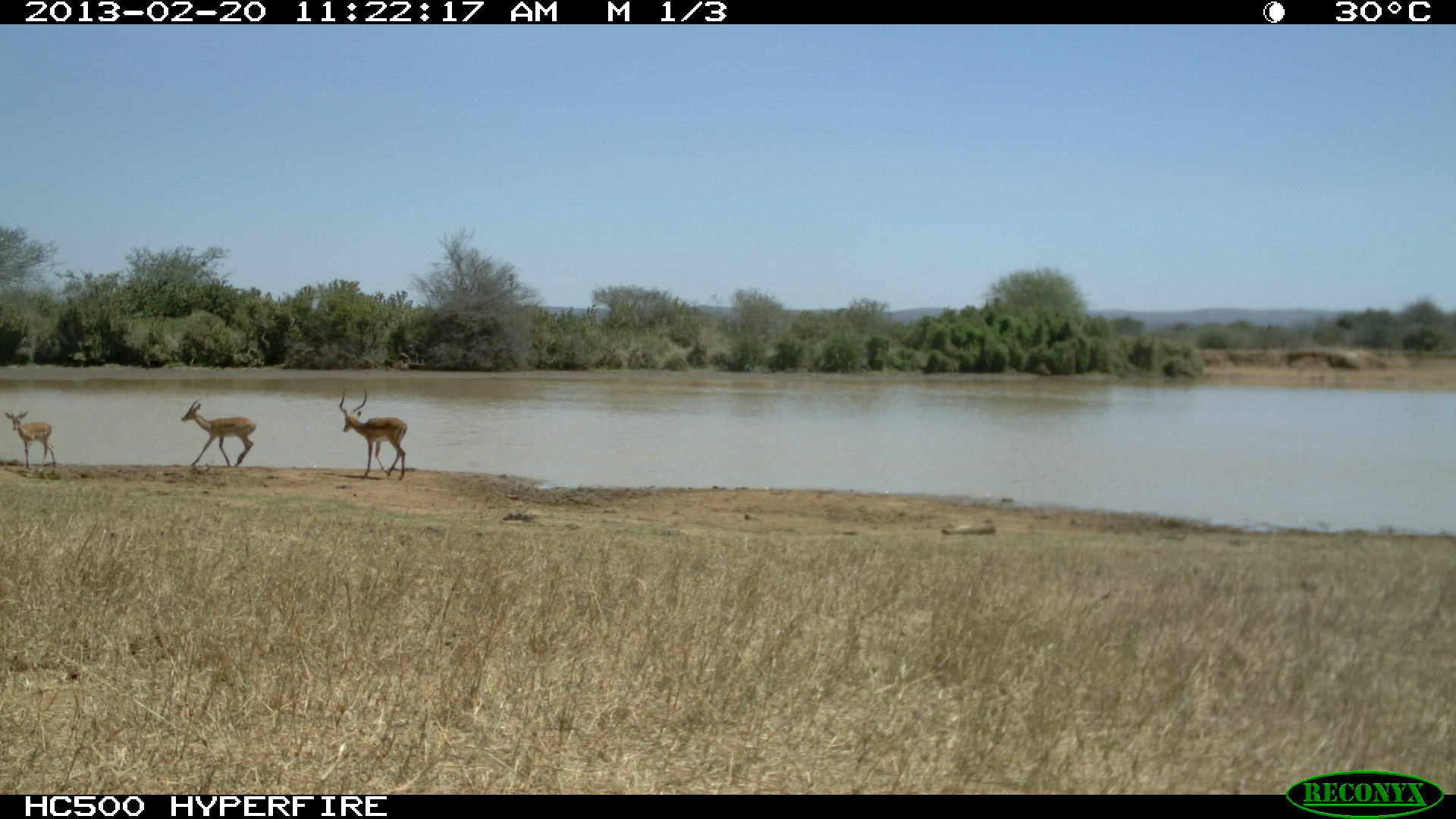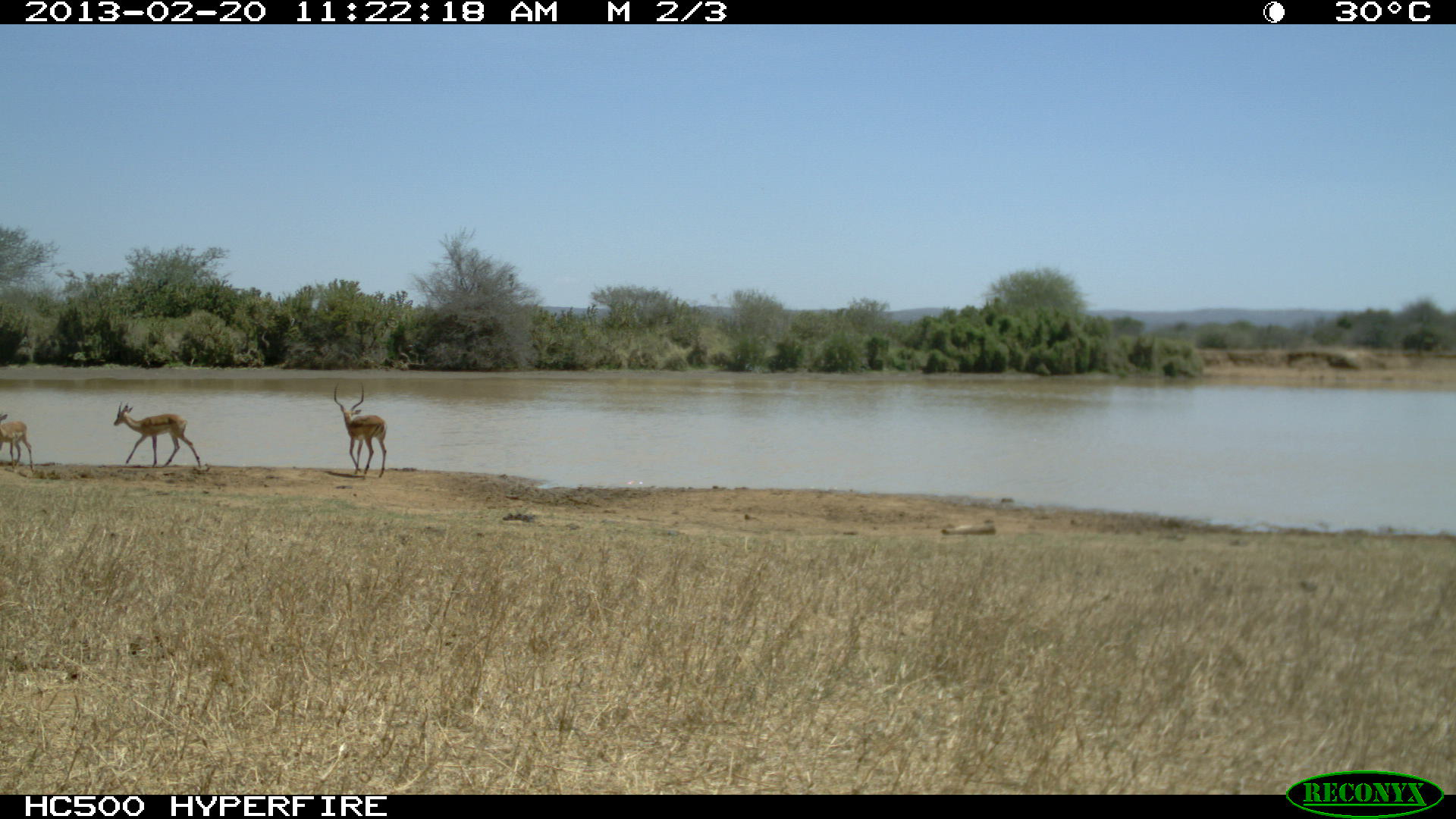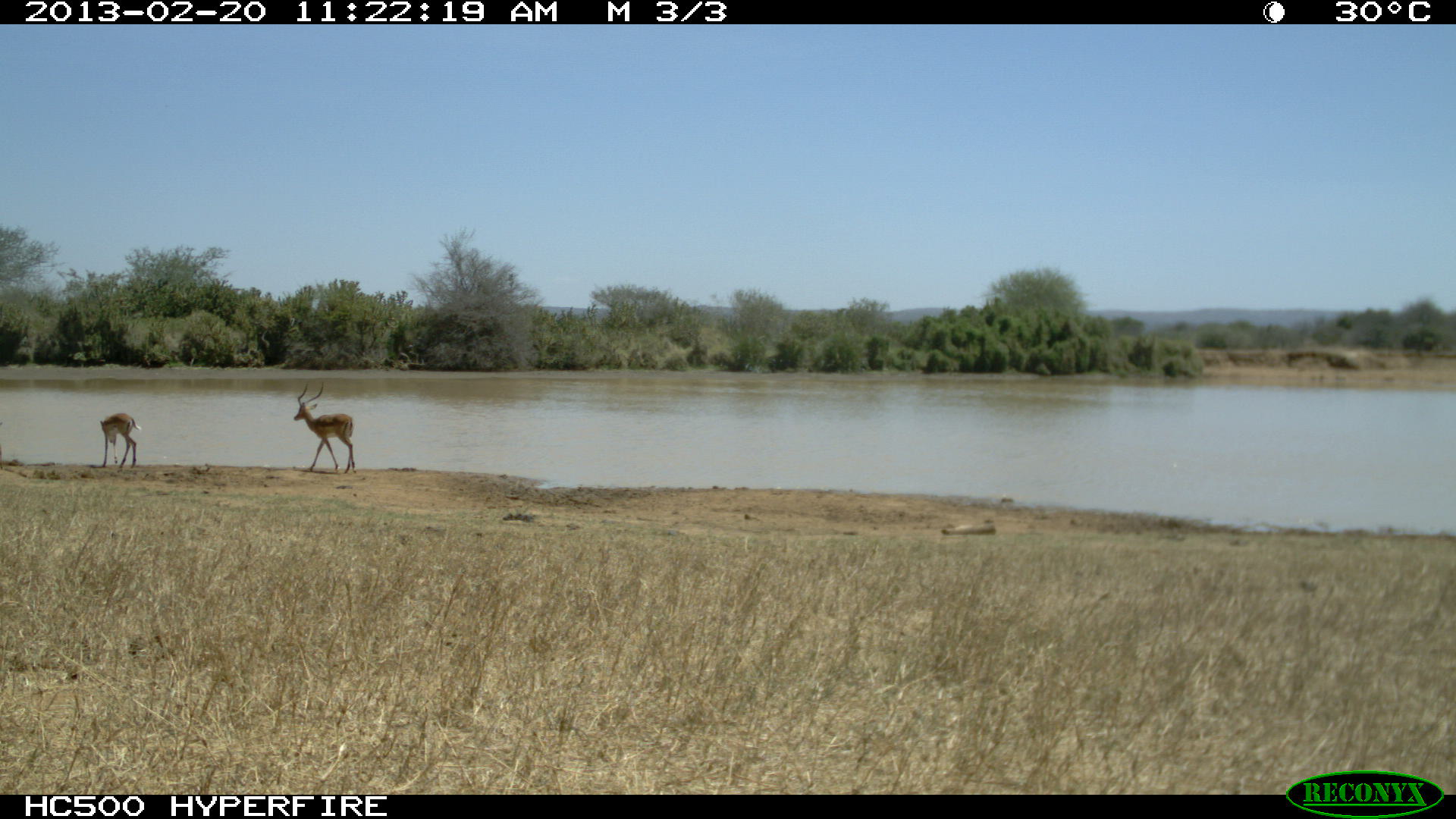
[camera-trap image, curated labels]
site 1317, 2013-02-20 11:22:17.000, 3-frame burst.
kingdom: Animalia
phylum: Chordata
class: Mammalia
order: Artiodactyla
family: Bovidae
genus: Aepyceros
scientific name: Aepyceros melampus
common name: impala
Aepyceros melampus (impala), count 3.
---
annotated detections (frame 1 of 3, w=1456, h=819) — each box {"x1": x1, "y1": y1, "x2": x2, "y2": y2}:
aepyceros melampus: {"x1": 338, "y1": 386, "x2": 406, "y2": 480}; {"x1": 180, "y1": 399, "x2": 256, "y2": 467}; {"x1": 4, "y1": 410, "x2": 56, "y2": 470}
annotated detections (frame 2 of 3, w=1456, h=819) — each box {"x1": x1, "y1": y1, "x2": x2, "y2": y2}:
aepyceros melampus: {"x1": 114, "y1": 401, "x2": 202, "y2": 469}; {"x1": 333, "y1": 383, "x2": 387, "y2": 478}; {"x1": 0, "y1": 411, "x2": 36, "y2": 472}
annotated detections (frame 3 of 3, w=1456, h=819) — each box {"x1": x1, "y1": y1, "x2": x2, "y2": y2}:
aepyceros melampus: {"x1": 294, "y1": 380, "x2": 357, "y2": 474}; {"x1": 99, "y1": 412, "x2": 142, "y2": 469}